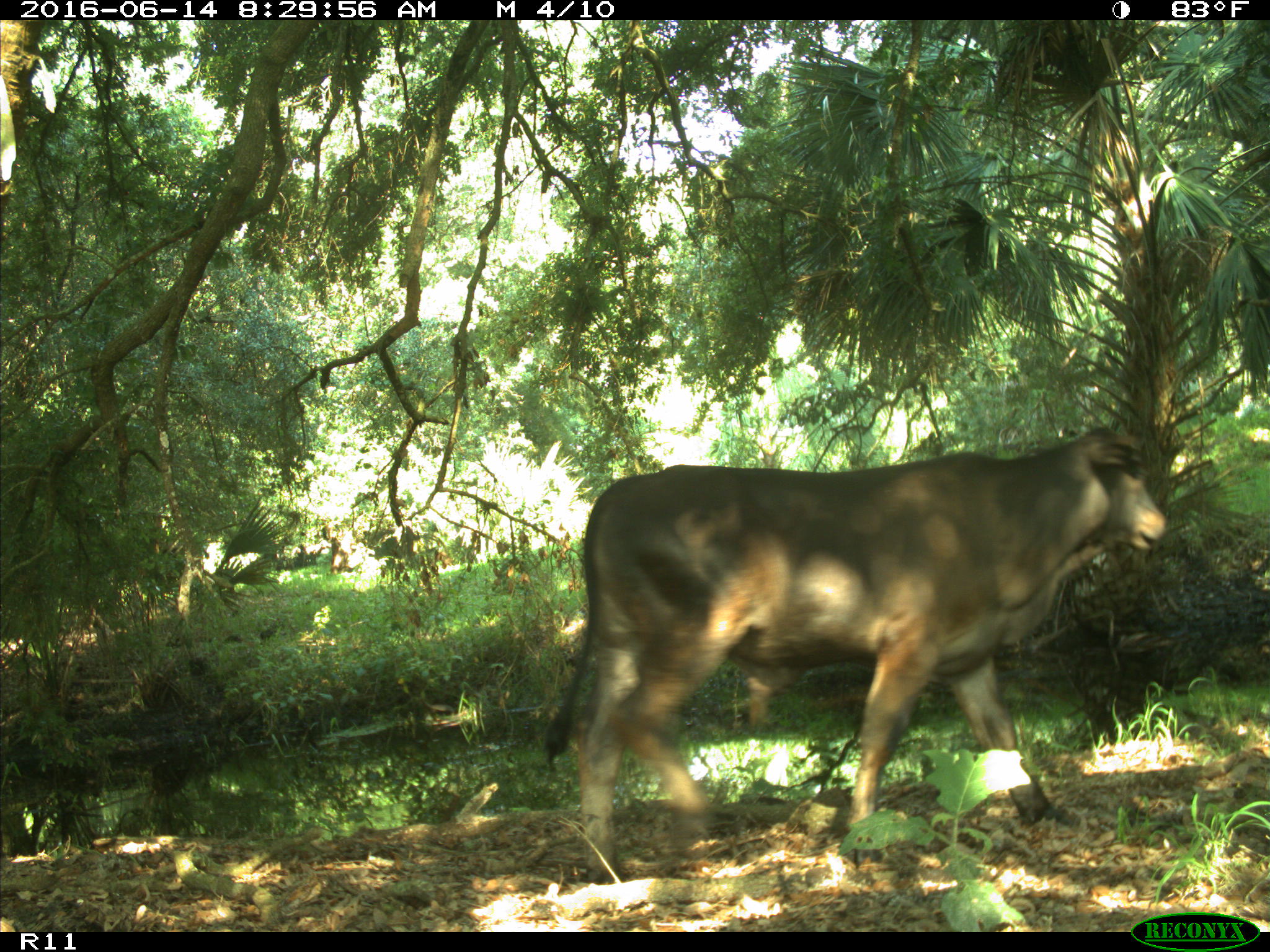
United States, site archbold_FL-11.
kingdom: Animalia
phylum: Chordata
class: Mammalia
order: Artiodactyla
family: Bovidae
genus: Bos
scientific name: Bos taurus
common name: domestic cow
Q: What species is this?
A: Bos taurus (domestic cow).